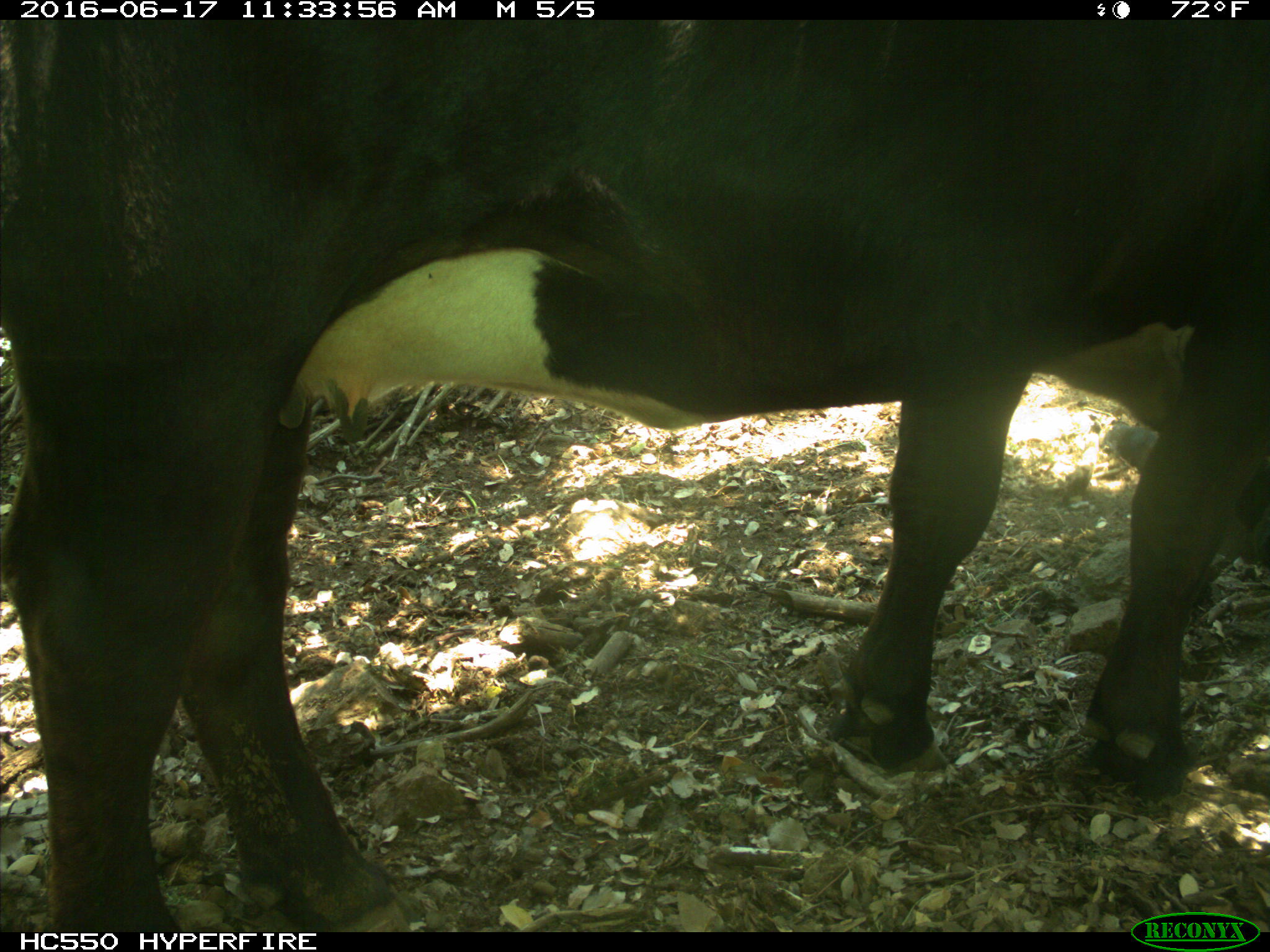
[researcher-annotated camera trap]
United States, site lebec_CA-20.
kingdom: Animalia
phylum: Chordata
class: Mammalia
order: Artiodactyla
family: Bovidae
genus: Bos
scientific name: Bos taurus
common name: domestic cow